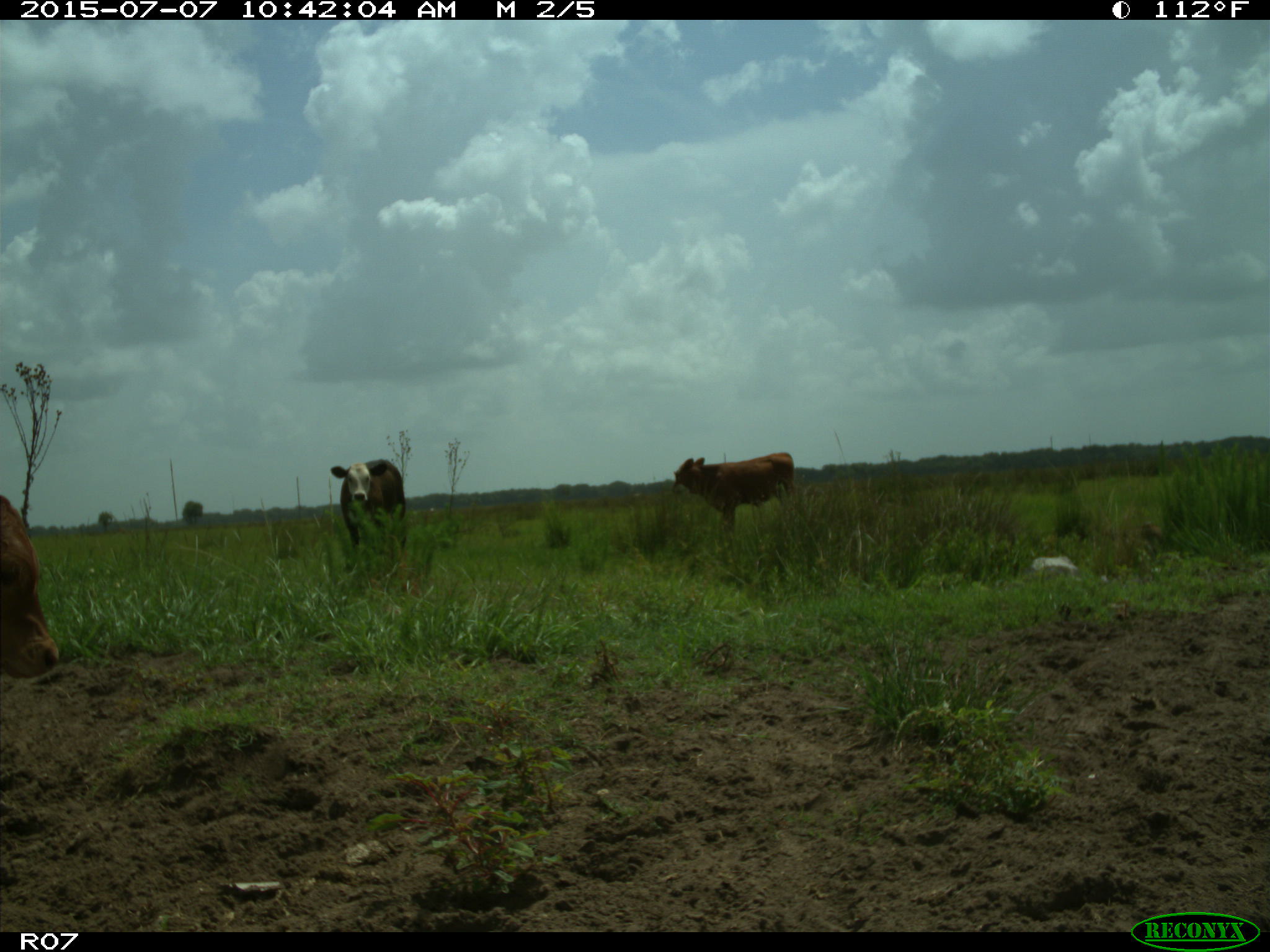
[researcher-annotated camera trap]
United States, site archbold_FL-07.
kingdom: Animalia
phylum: Chordata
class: Mammalia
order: Artiodactyla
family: Bovidae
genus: Bos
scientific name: Bos taurus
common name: domestic cow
Bos taurus (domestic cow).